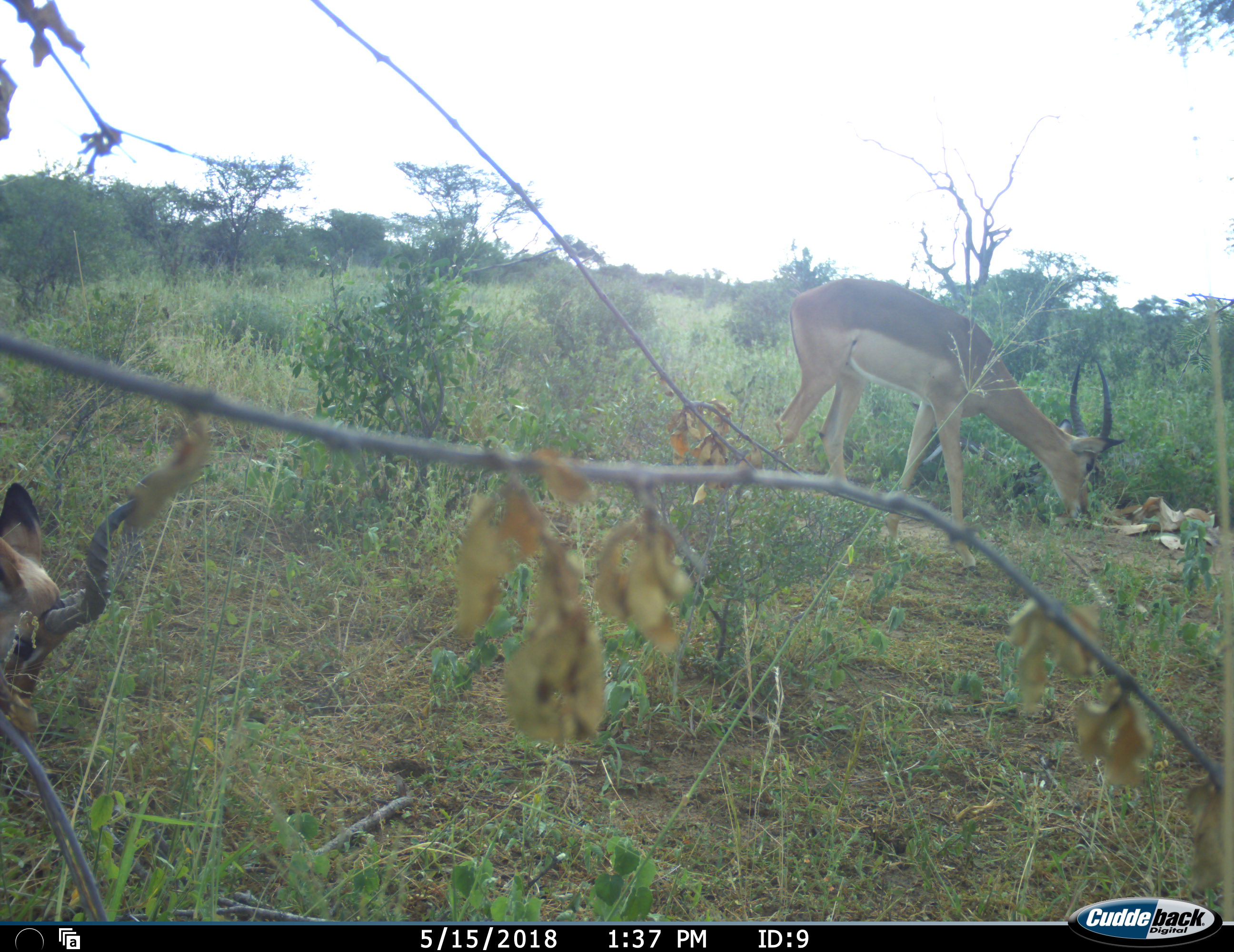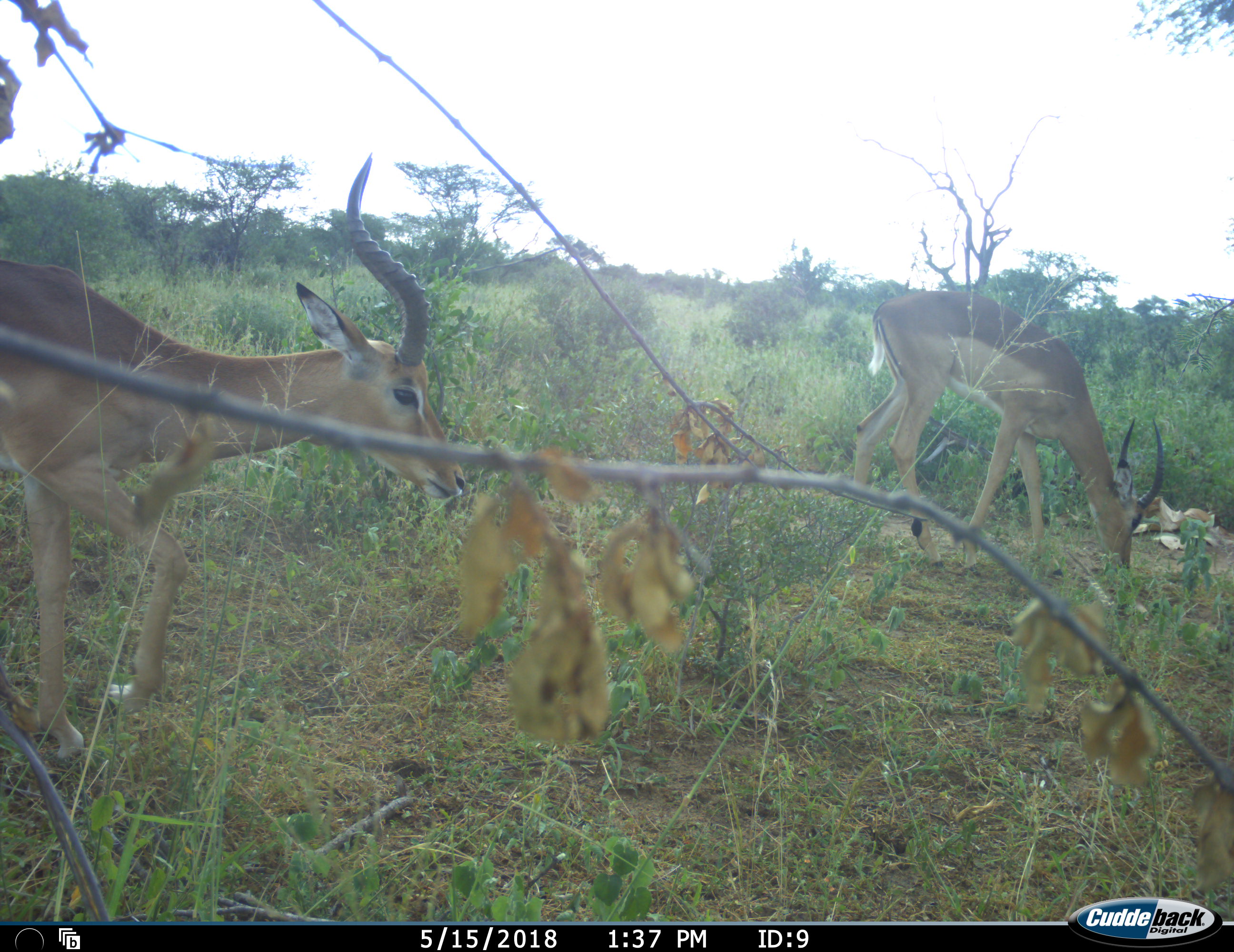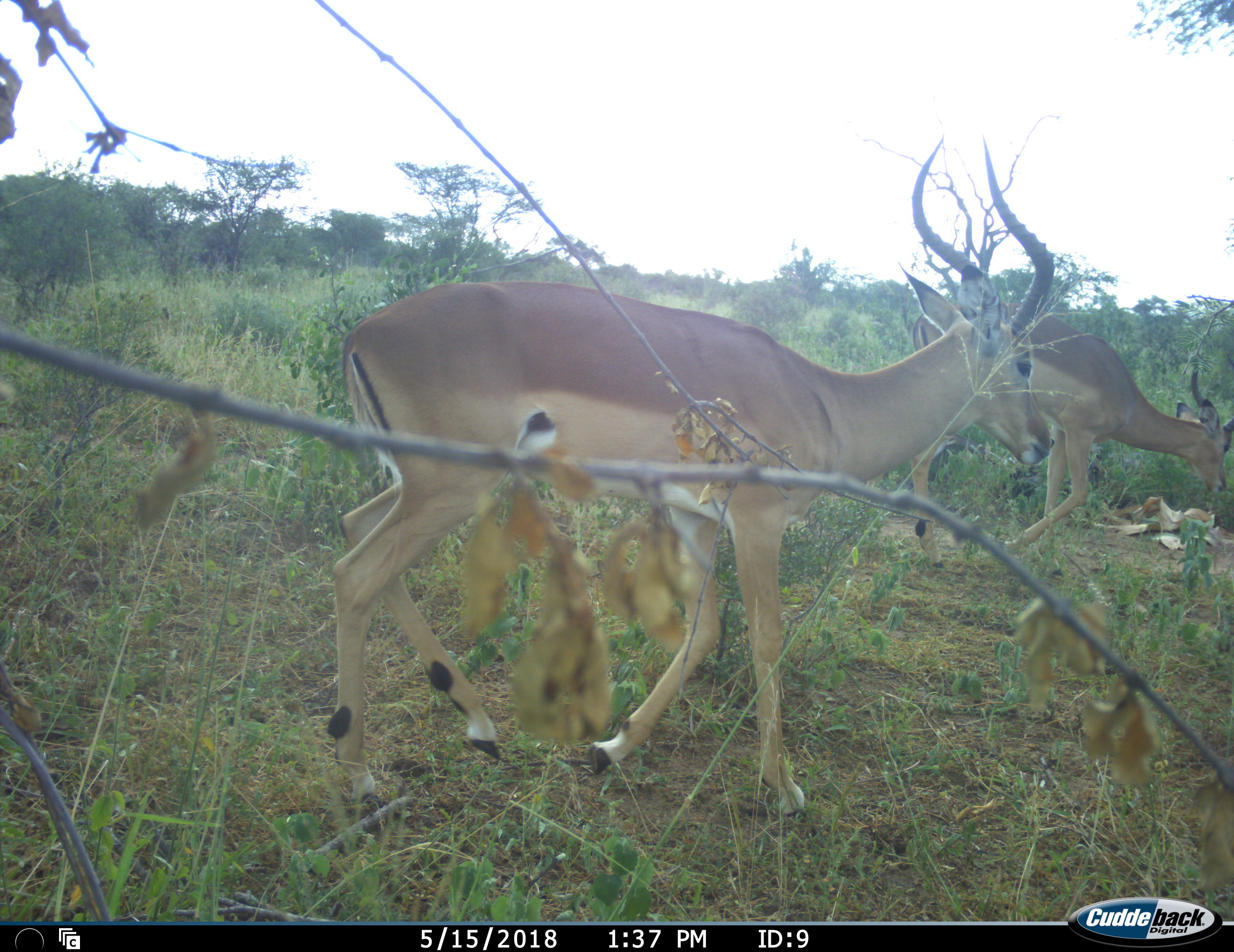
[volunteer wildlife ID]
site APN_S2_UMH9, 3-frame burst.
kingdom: Animalia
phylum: Chordata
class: Mammalia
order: Artiodactyla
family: Bovidae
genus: Aepyceros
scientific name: Aepyceros melampus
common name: impala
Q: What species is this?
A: Impala (Aepyceros melampus).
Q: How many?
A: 2.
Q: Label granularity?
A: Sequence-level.